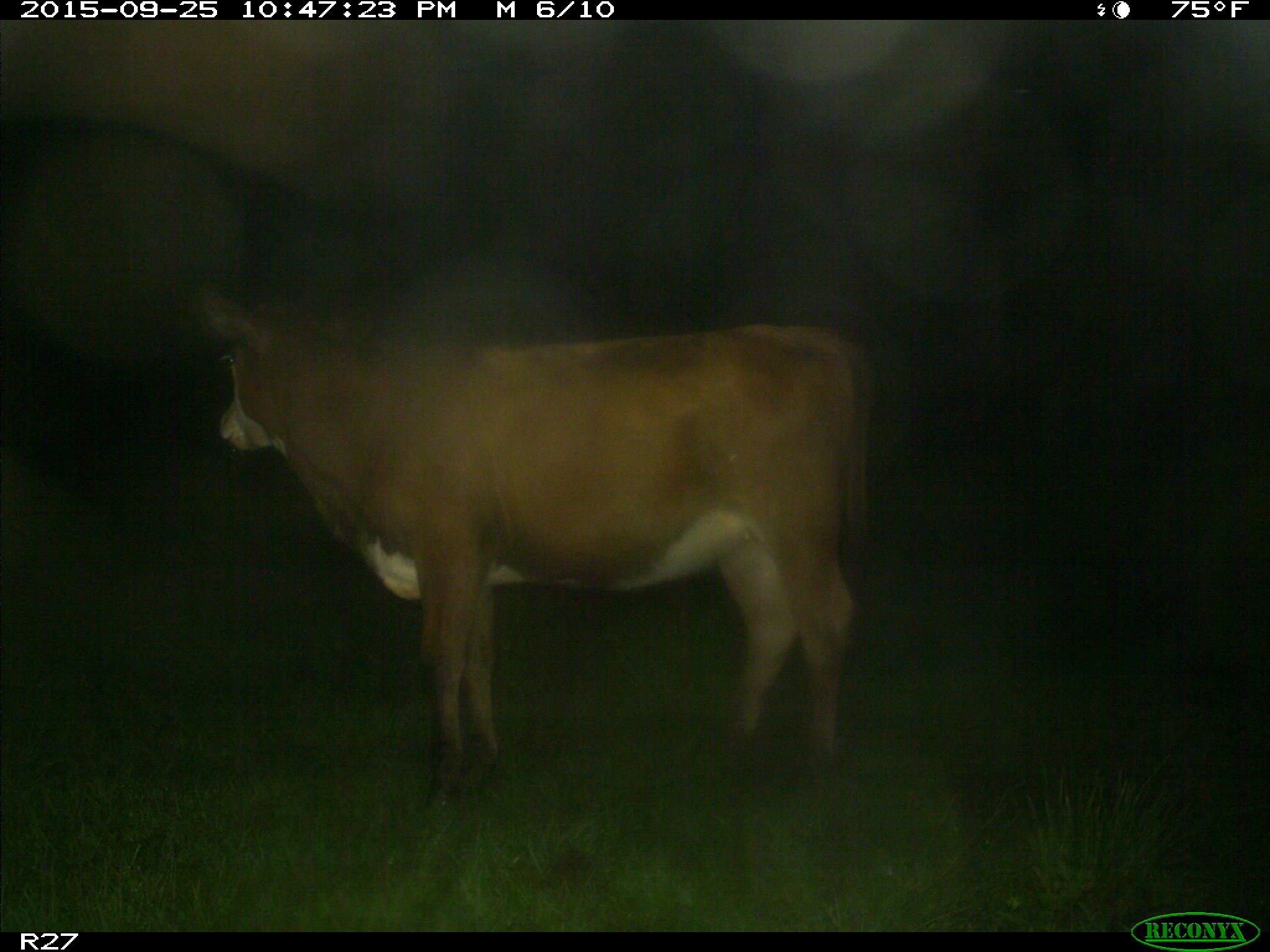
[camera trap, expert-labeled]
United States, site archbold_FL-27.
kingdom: Animalia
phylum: Chordata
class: Mammalia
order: Artiodactyla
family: Bovidae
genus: Bos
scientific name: Bos taurus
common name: domestic cow